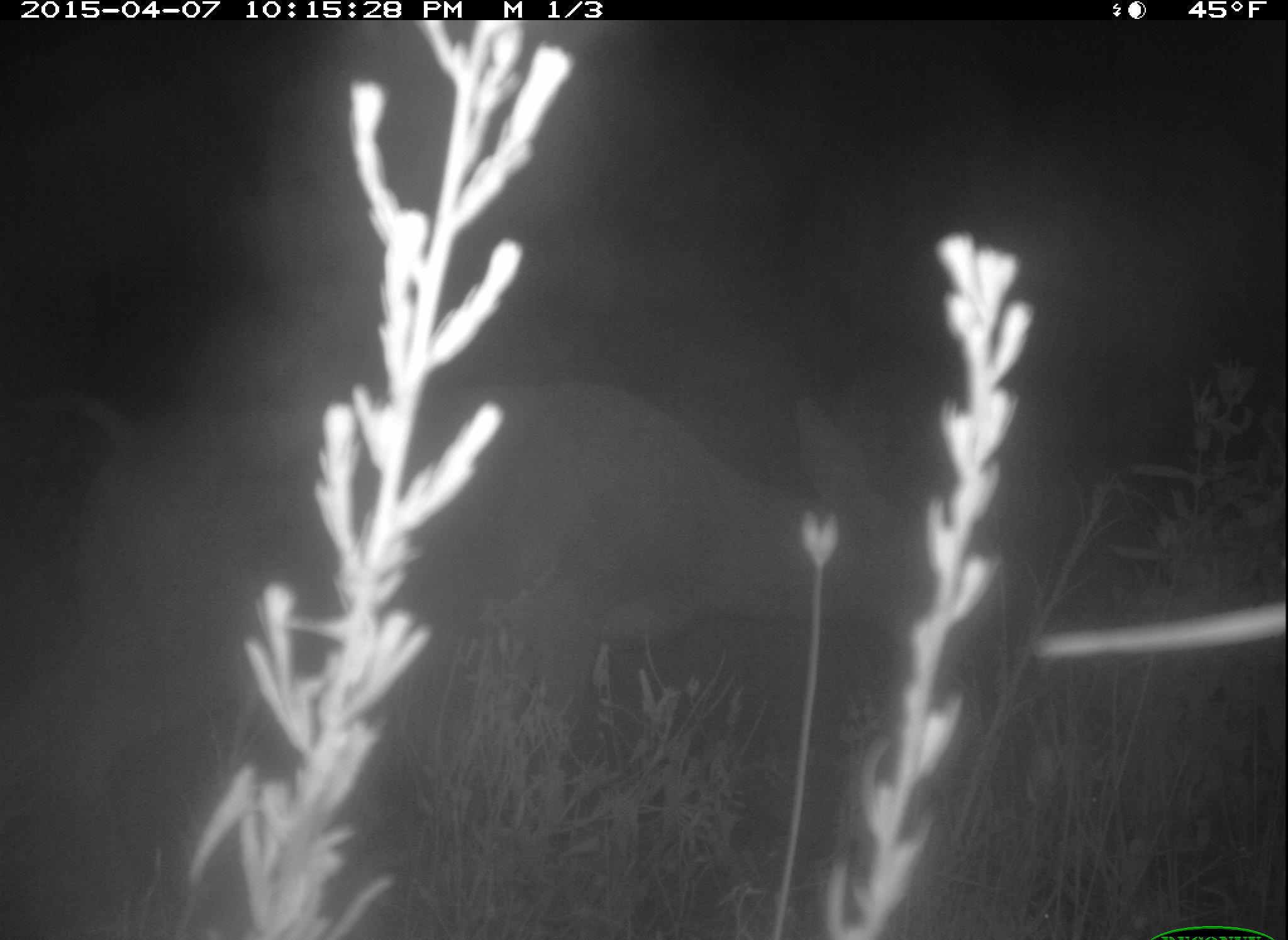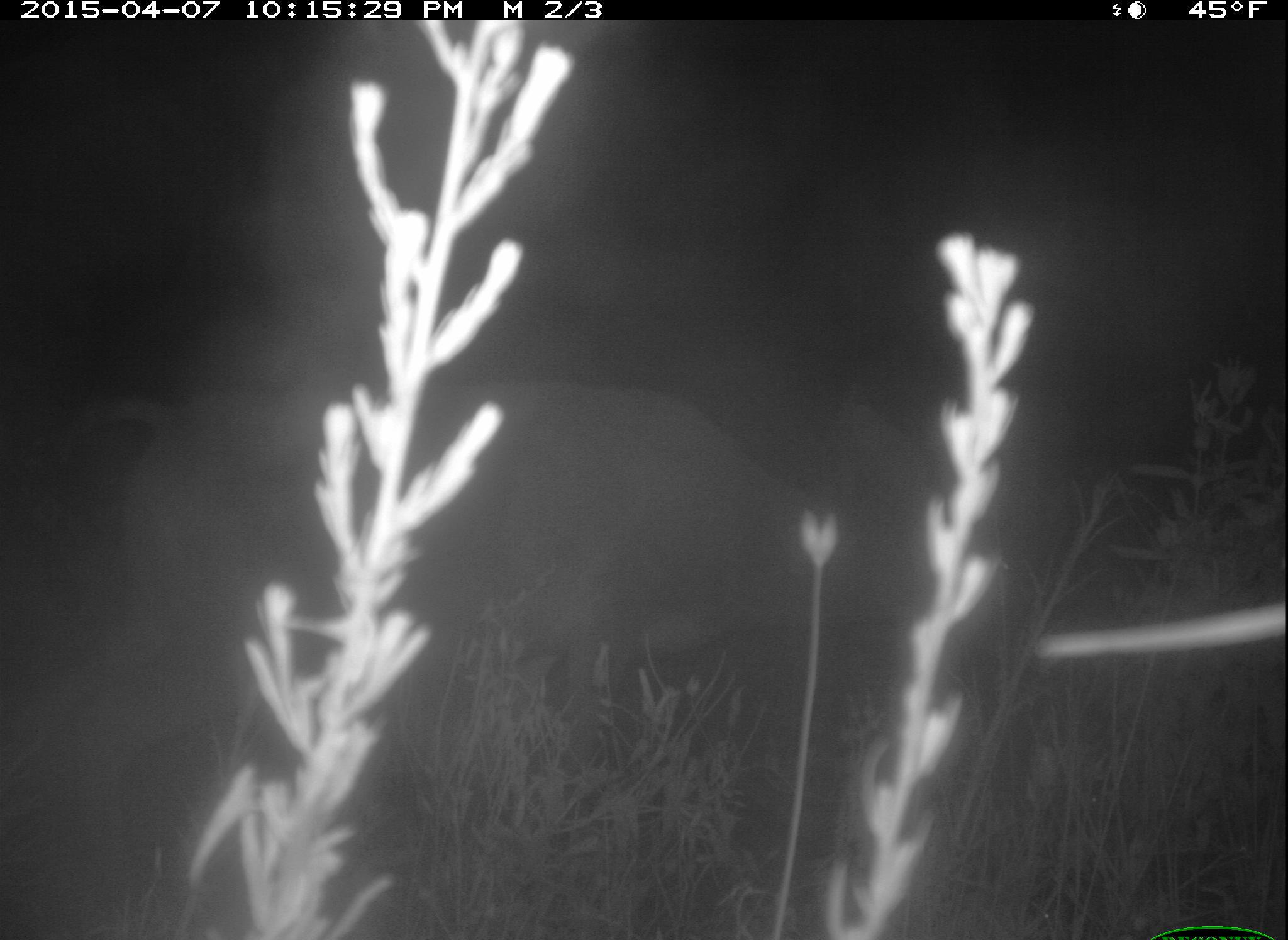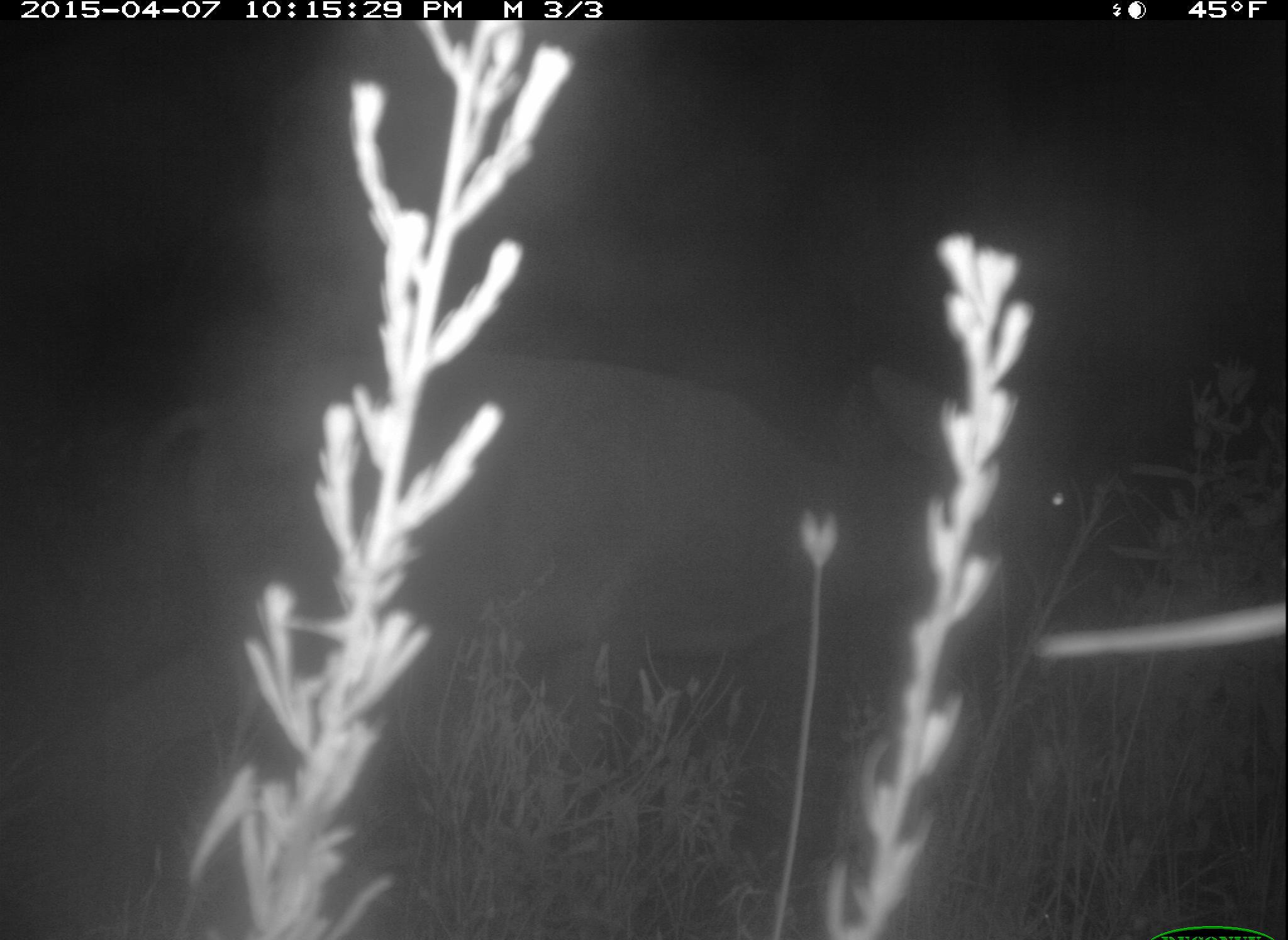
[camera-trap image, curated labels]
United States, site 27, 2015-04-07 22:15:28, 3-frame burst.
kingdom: Animalia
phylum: Chordata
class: Mammalia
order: Artiodactyla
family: Cervidae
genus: Odocoileus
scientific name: Odocoileus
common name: deer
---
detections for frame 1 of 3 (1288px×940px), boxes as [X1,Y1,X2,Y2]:
deer: [22,379,976,937]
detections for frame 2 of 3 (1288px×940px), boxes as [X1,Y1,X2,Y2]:
deer: [0,383,971,938]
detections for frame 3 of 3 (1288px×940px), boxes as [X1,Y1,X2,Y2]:
deer: [65,354,1073,938]